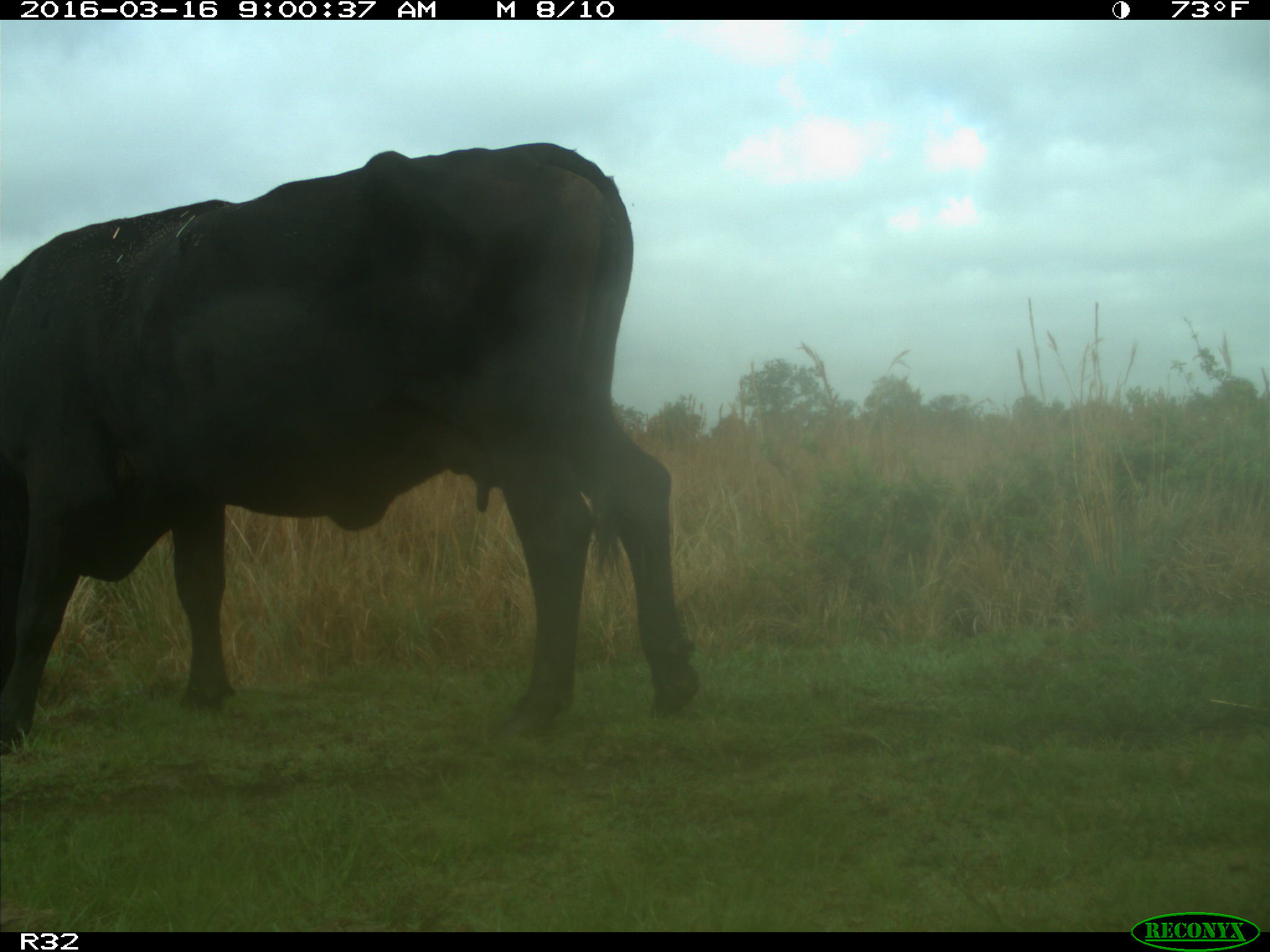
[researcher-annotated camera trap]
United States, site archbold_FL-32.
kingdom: Animalia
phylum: Chordata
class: Mammalia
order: Carnivora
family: Procyonidae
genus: Procyon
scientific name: Procyon lotor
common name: common raccoon